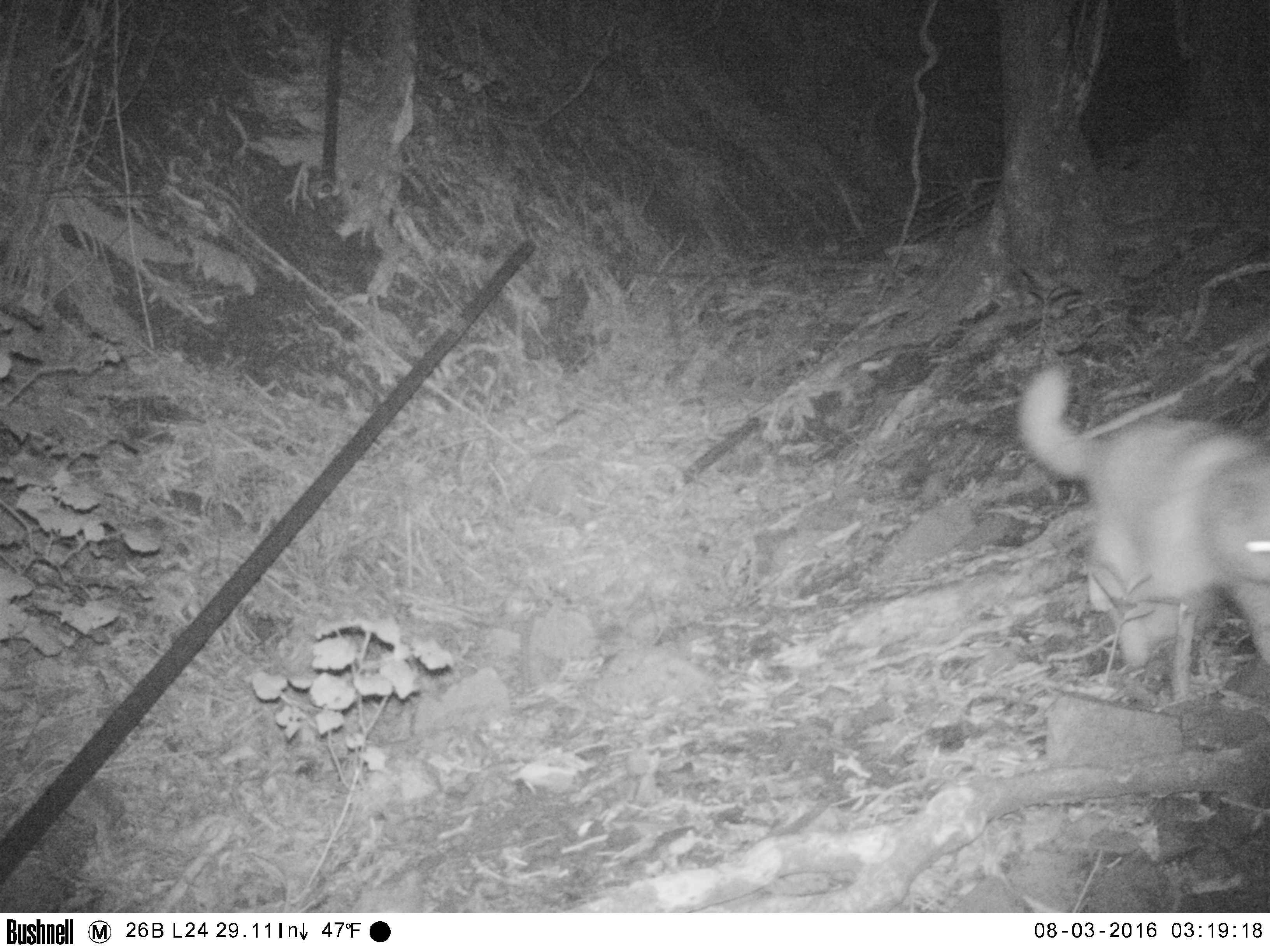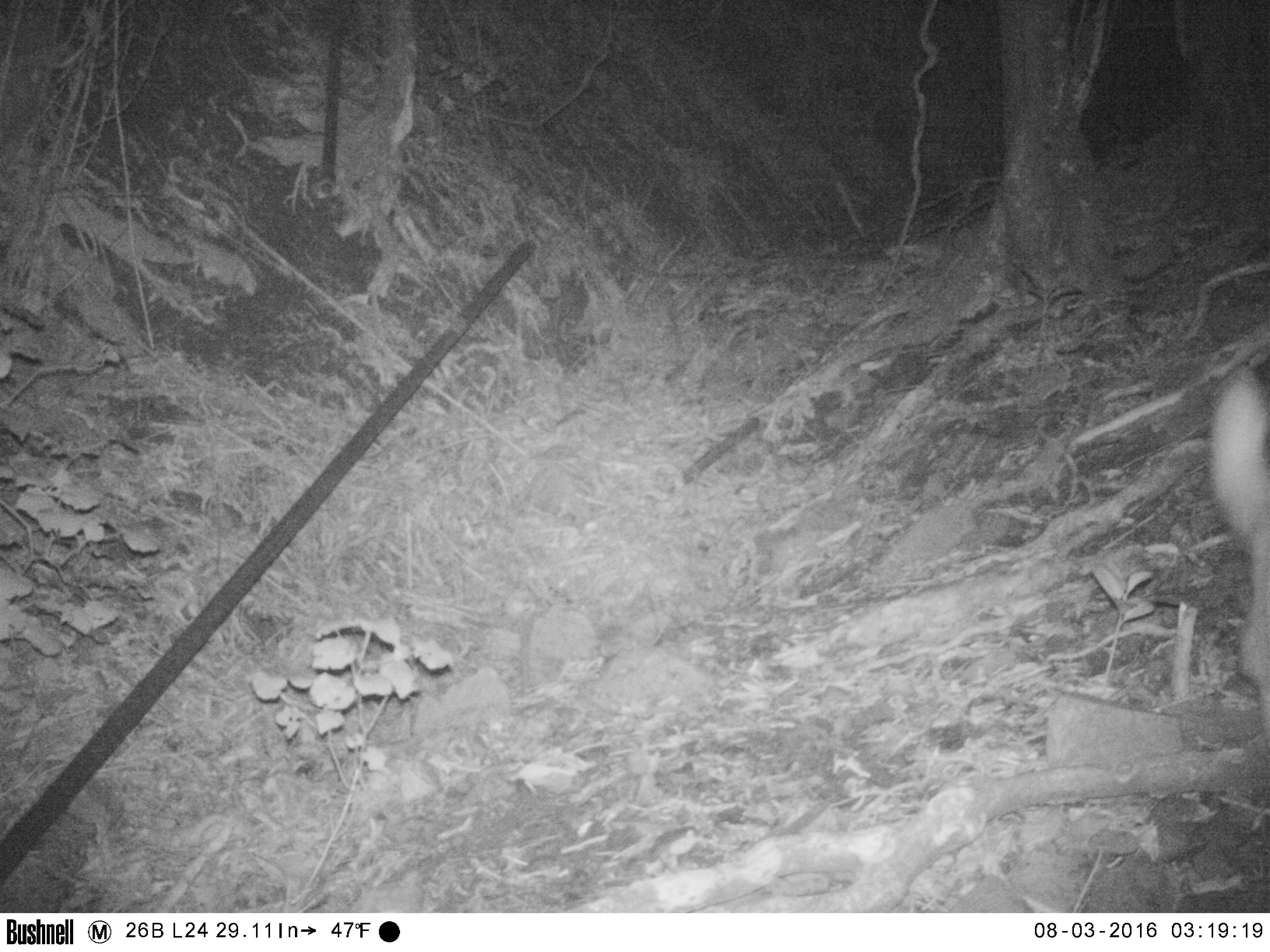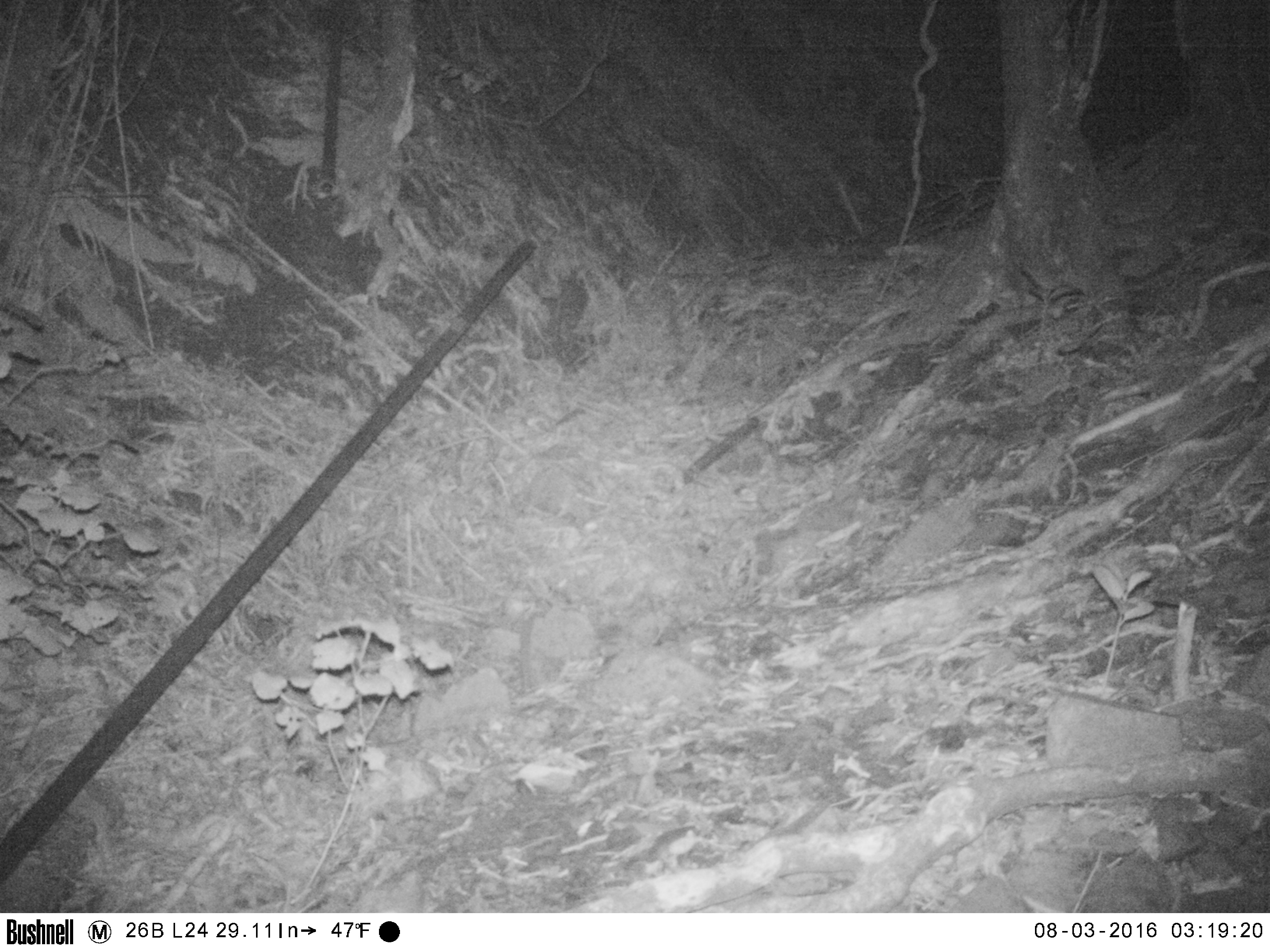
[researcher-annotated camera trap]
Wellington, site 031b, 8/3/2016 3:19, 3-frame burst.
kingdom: Animalia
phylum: Chordata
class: Mammalia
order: Carnivora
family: Felidae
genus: Felis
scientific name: Felis catus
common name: cat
Cat (Felis catus).